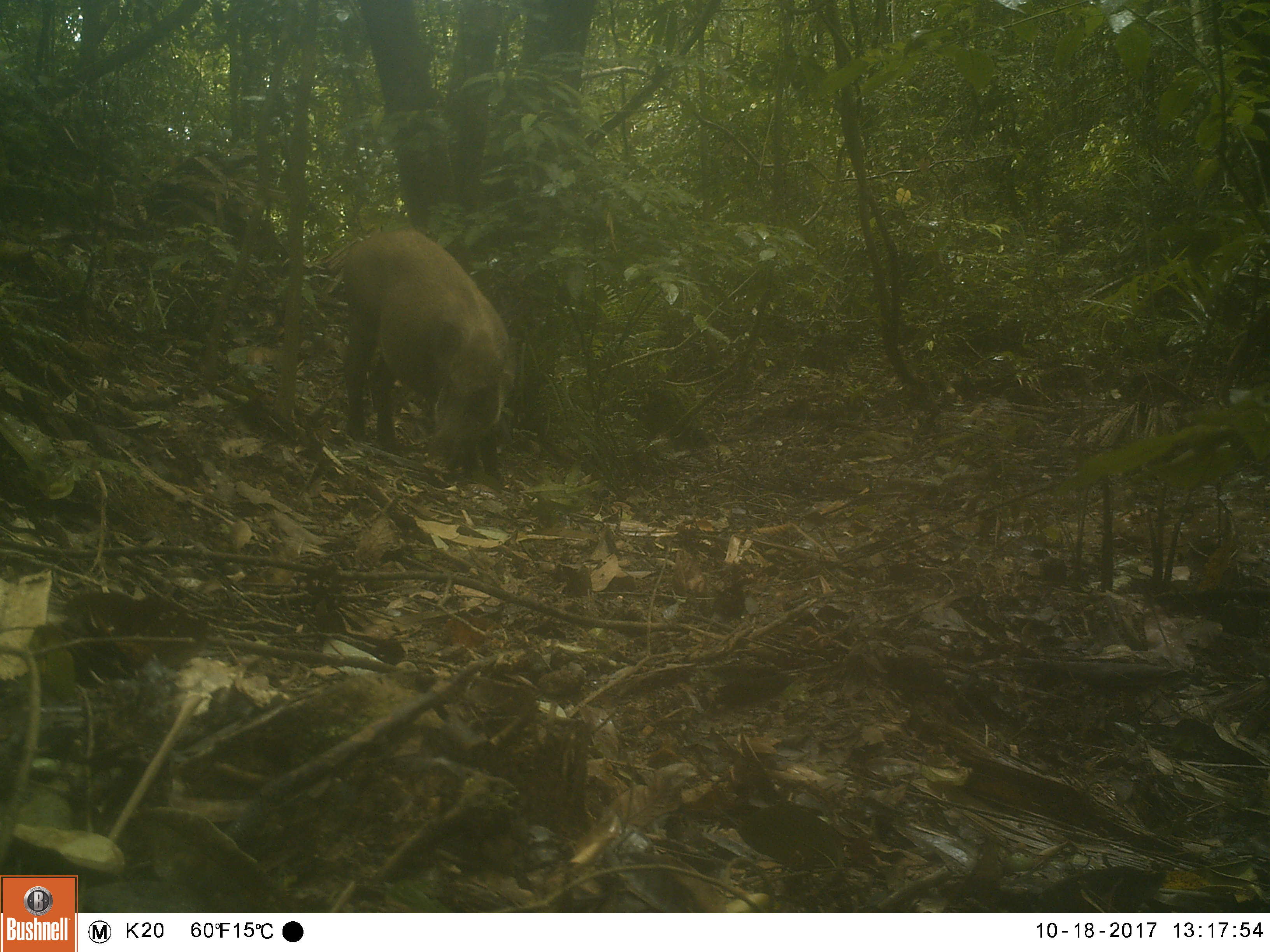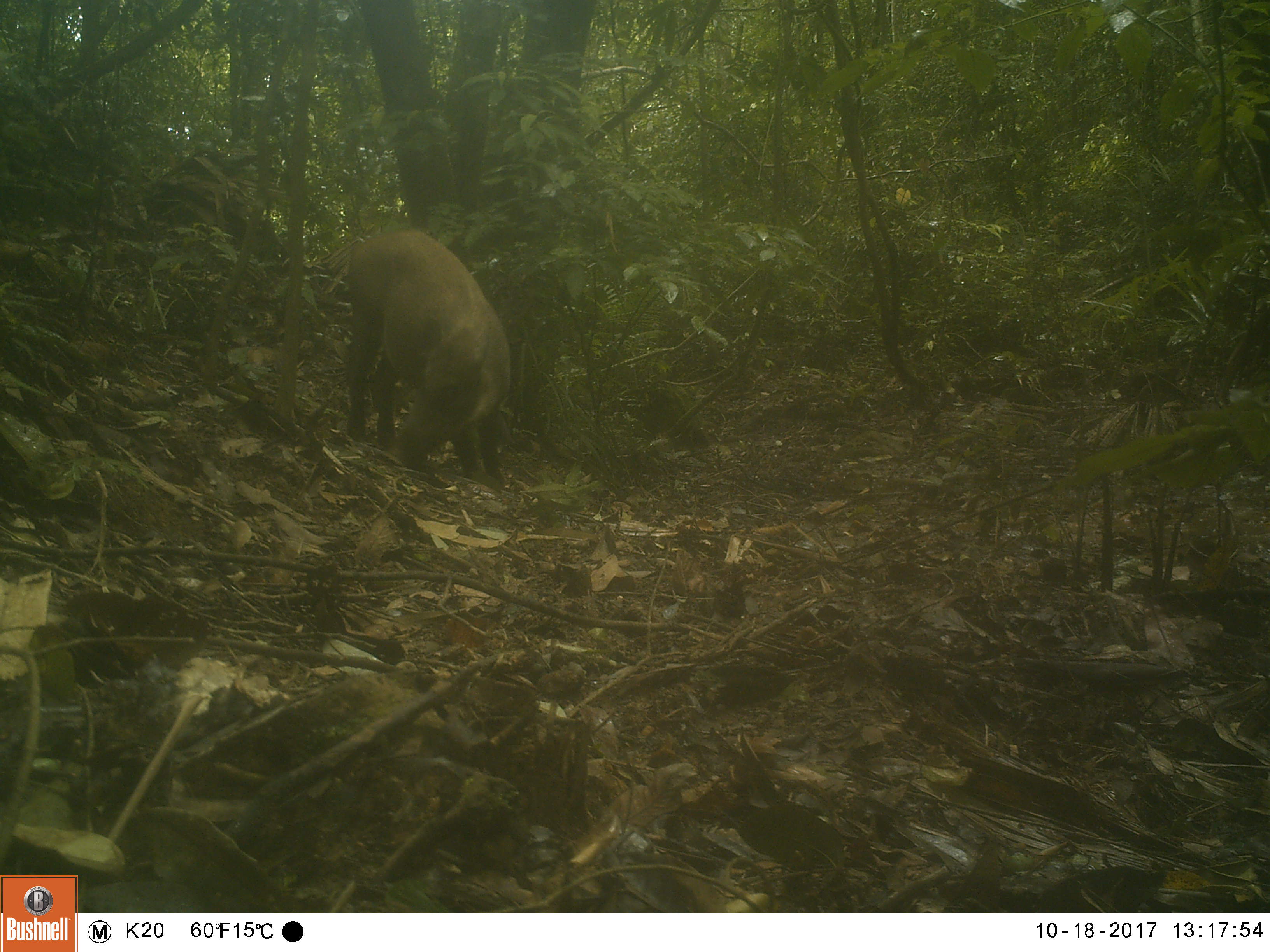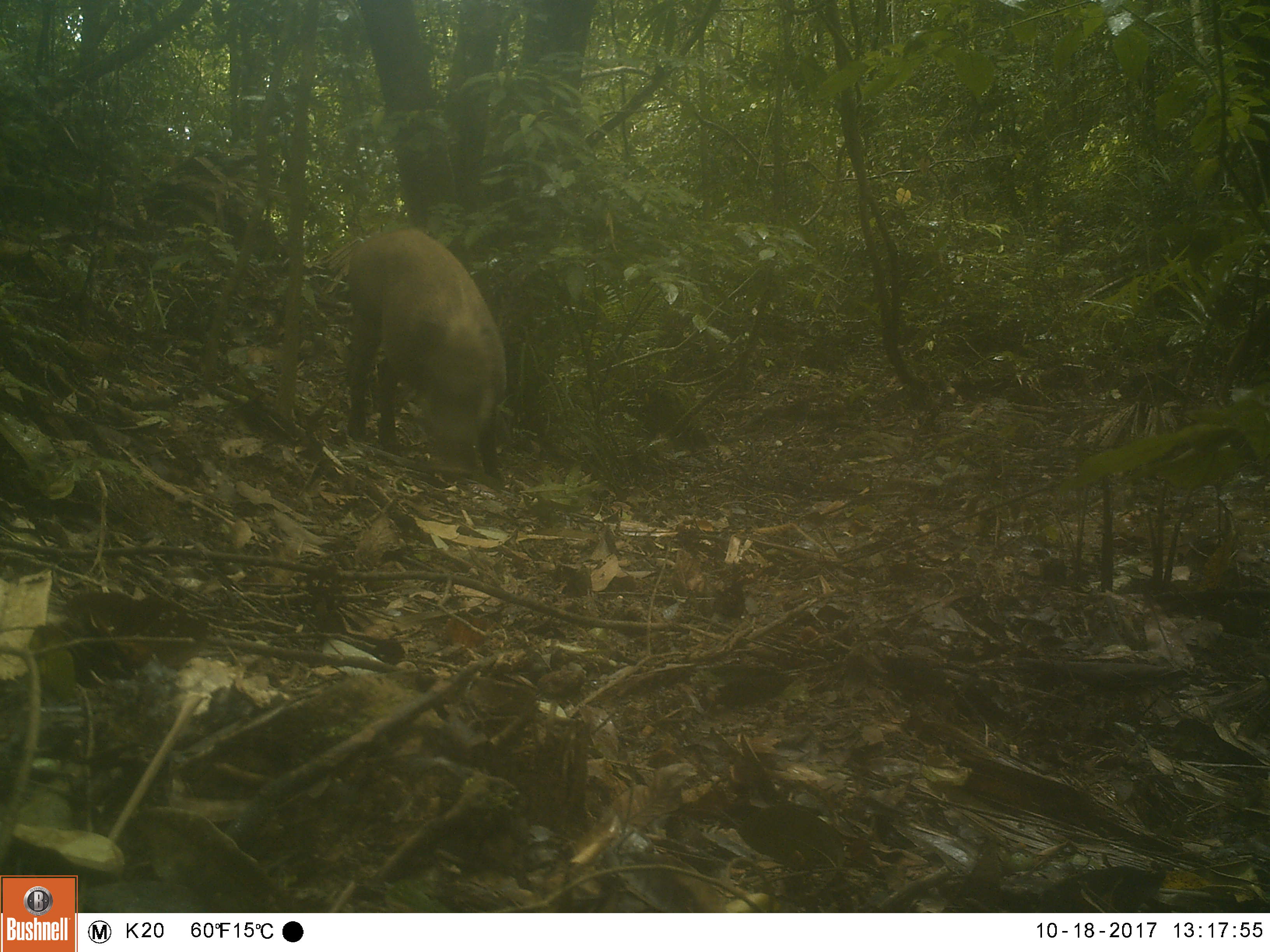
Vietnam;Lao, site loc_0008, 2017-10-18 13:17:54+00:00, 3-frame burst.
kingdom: Animalia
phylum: Chordata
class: Mammalia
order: Artiodactyla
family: Suidae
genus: Sus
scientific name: Sus scrofa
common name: eurasian wild pig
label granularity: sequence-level